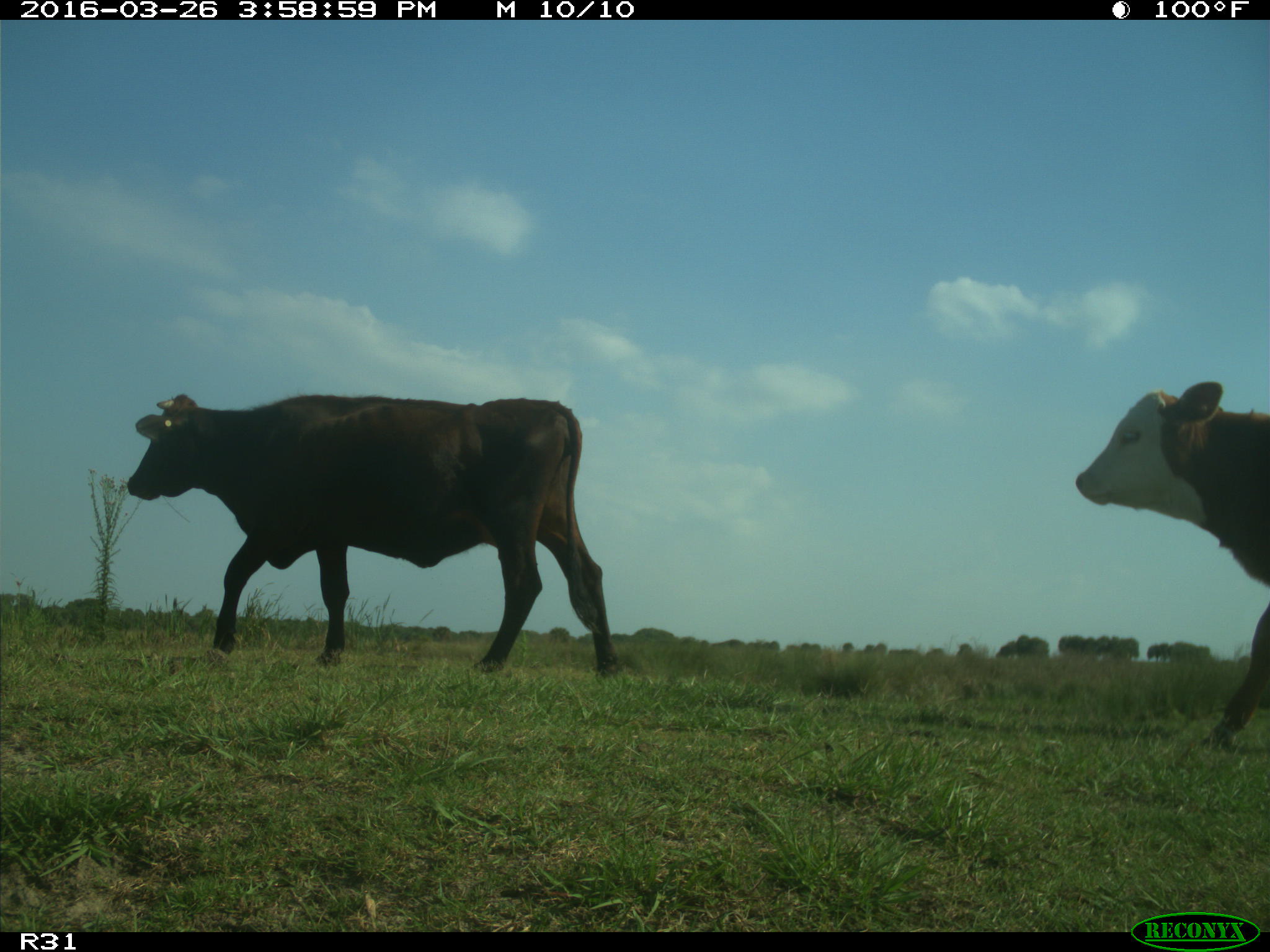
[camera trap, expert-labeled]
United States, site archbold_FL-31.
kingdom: Animalia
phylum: Chordata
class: Mammalia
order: Artiodactyla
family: Bovidae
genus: Bos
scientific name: Bos taurus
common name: domestic cow